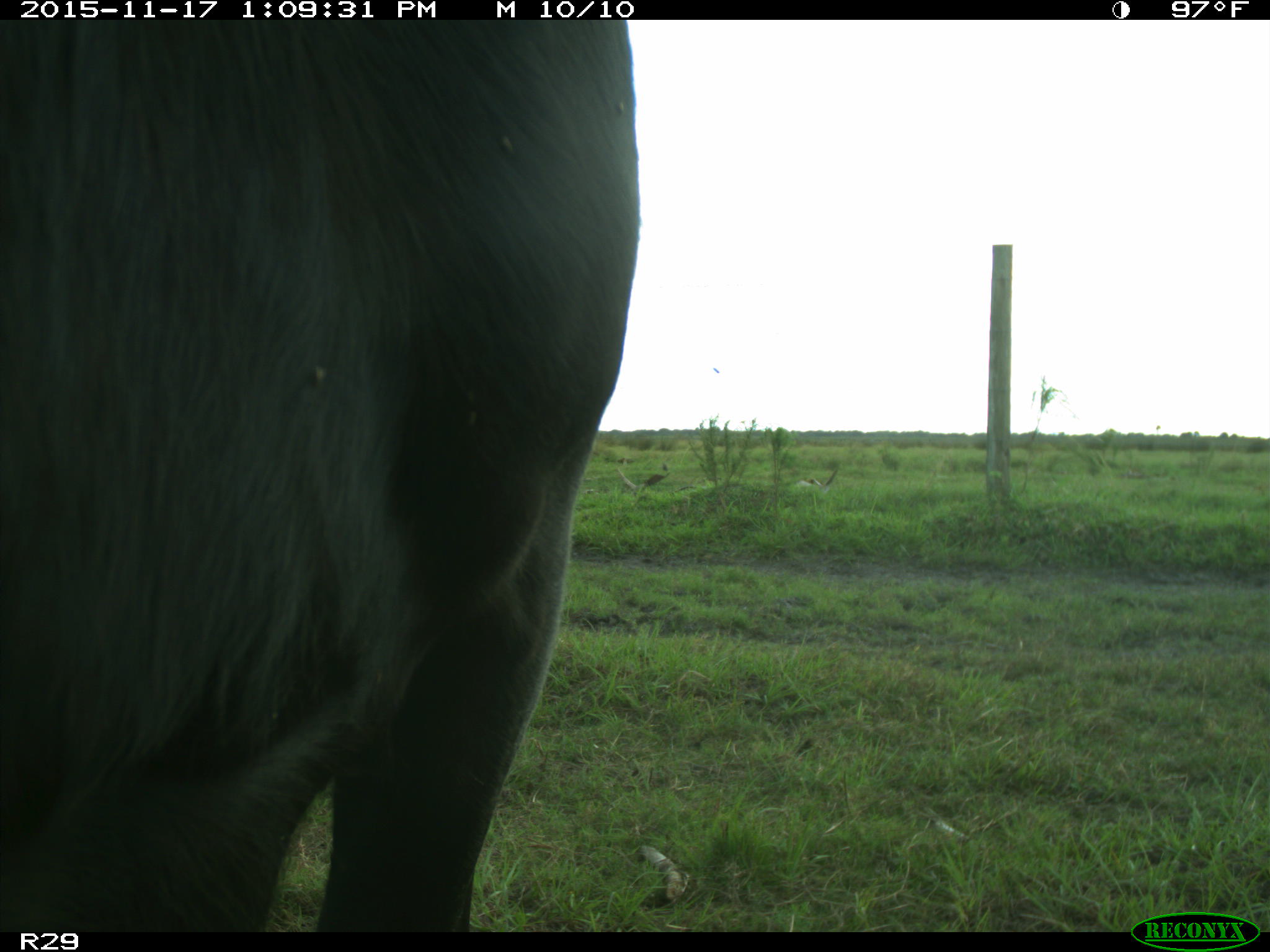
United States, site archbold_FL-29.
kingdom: Animalia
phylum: Chordata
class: Mammalia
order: Artiodactyla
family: Bovidae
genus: Bos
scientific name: Bos taurus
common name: domestic cow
Bos taurus (domestic cow).